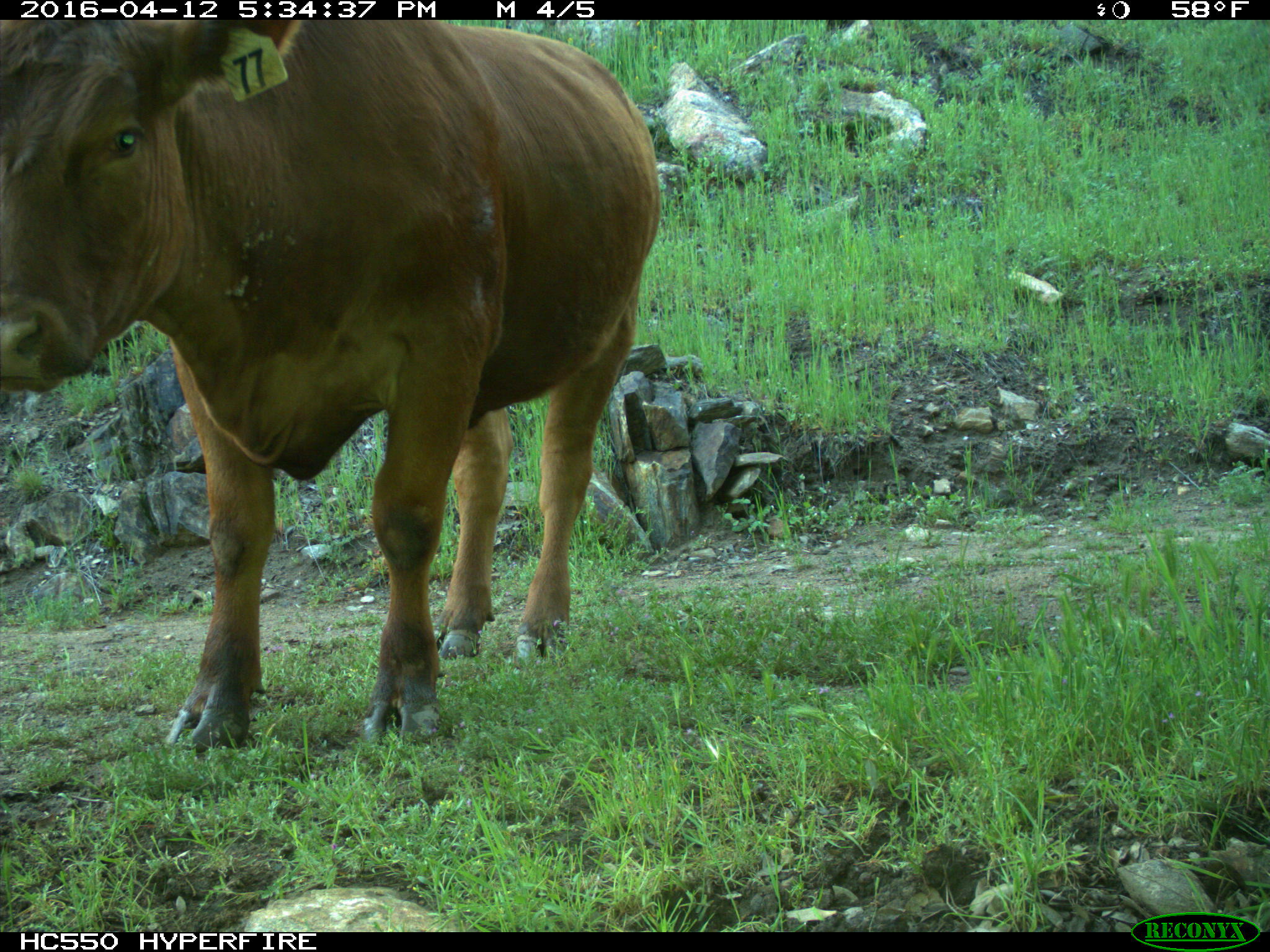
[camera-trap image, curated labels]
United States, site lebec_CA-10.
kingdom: Animalia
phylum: Chordata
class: Mammalia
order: Artiodactyla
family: Bovidae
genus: Bos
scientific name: Bos taurus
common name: domestic cow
Bos taurus (domestic cow).